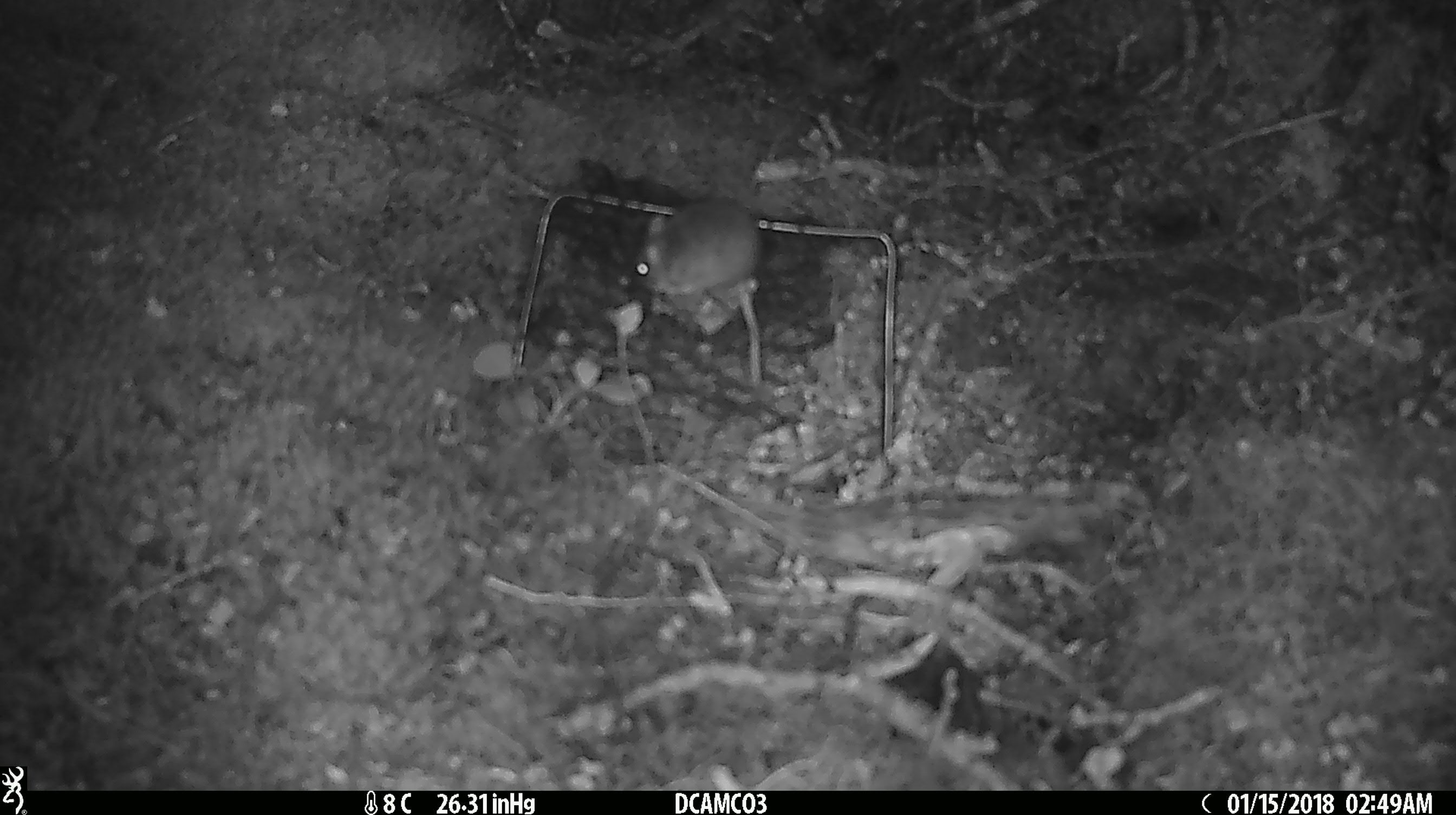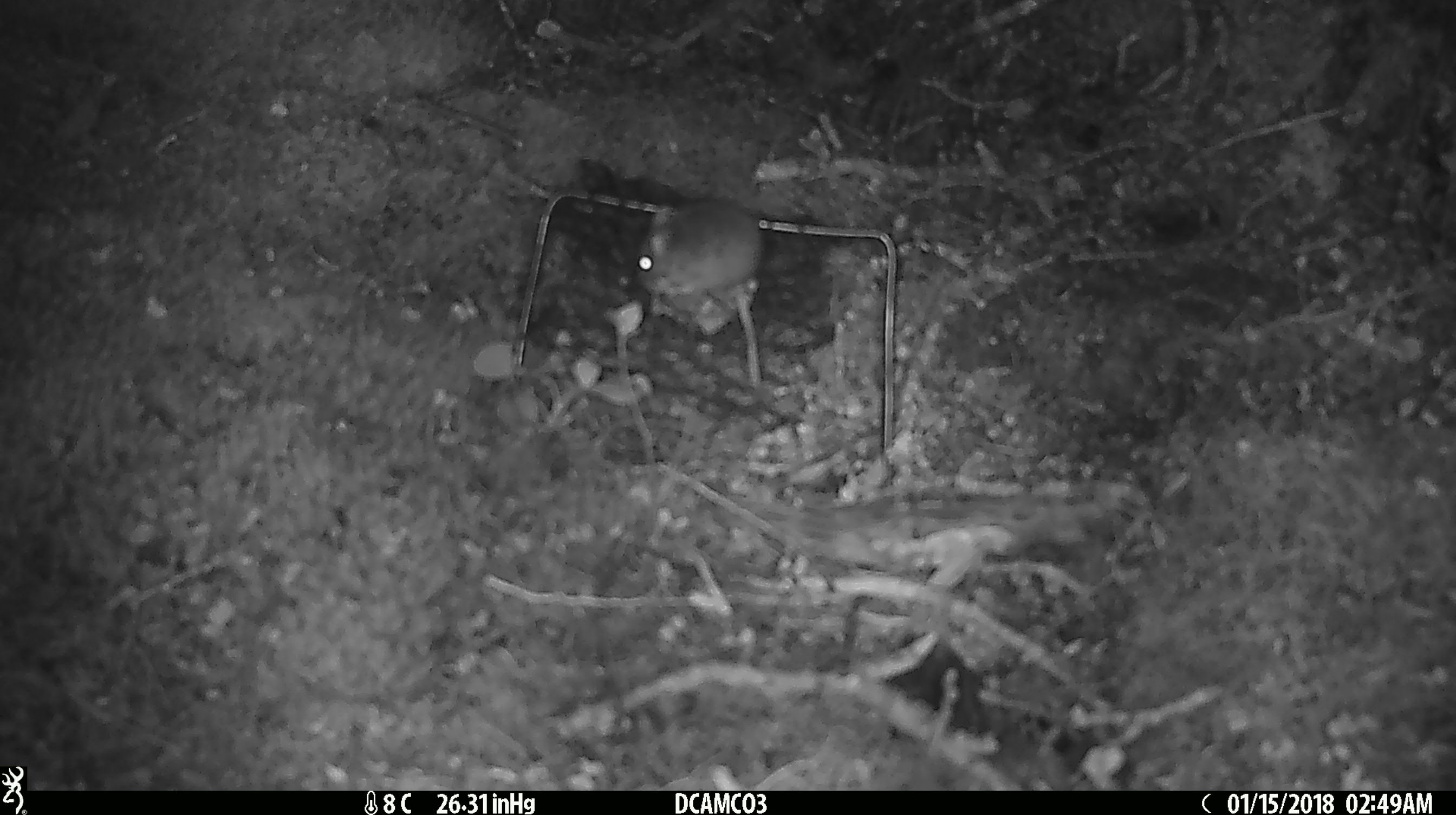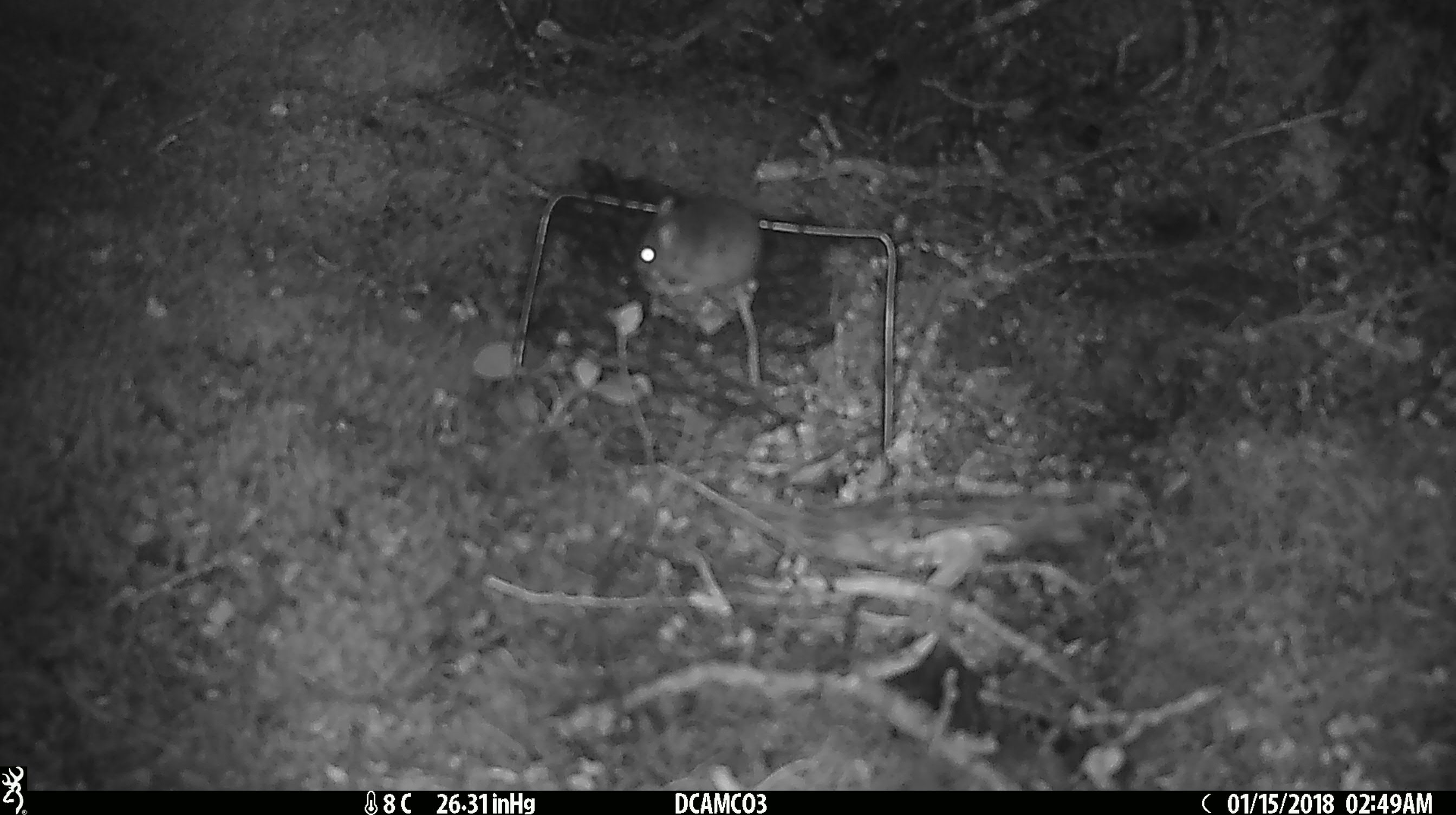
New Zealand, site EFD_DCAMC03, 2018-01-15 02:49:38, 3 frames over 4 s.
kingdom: Animalia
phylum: Chordata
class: Mammalia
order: Rodentia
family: Muridae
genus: Mus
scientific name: Mus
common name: mouse